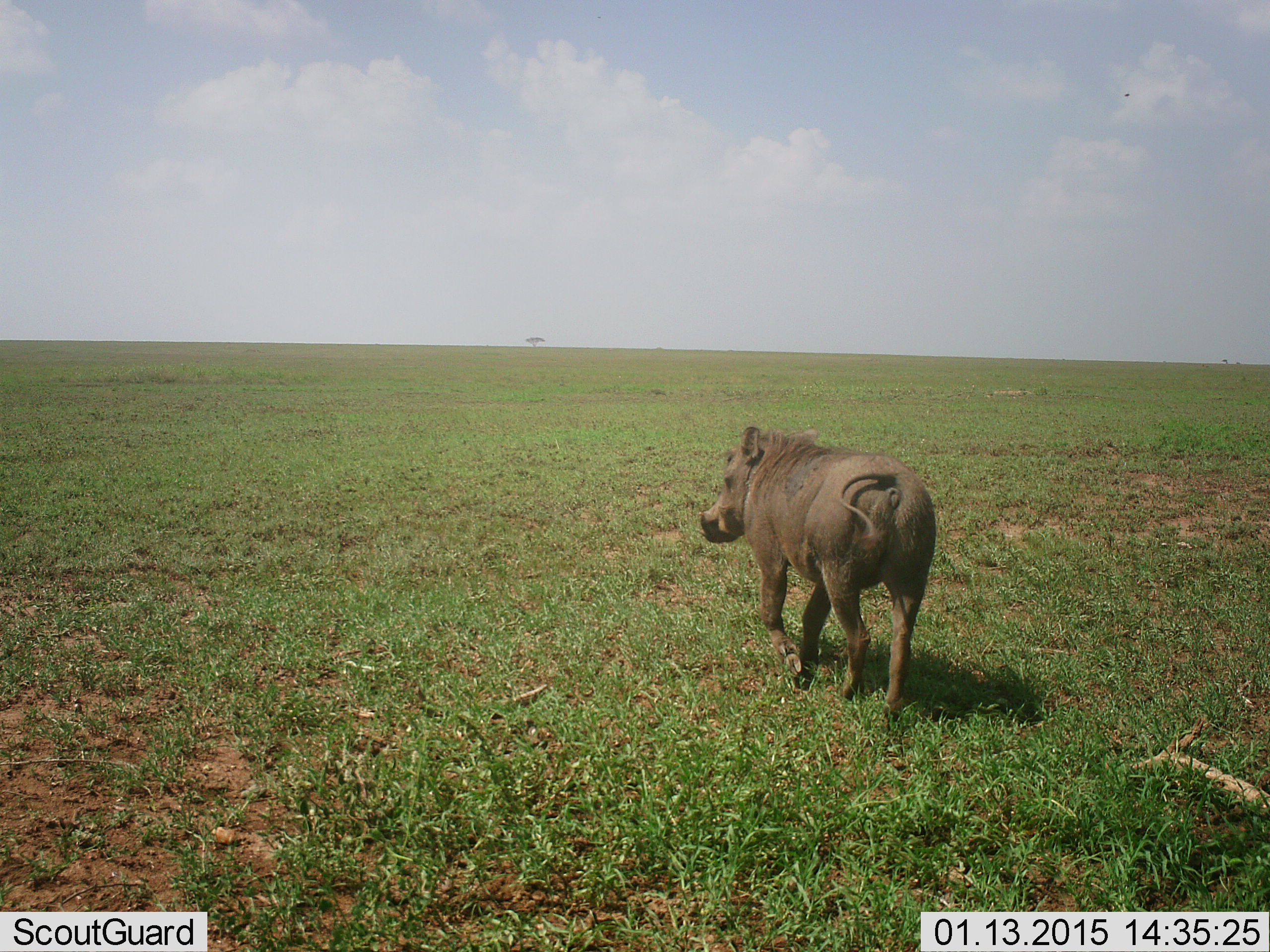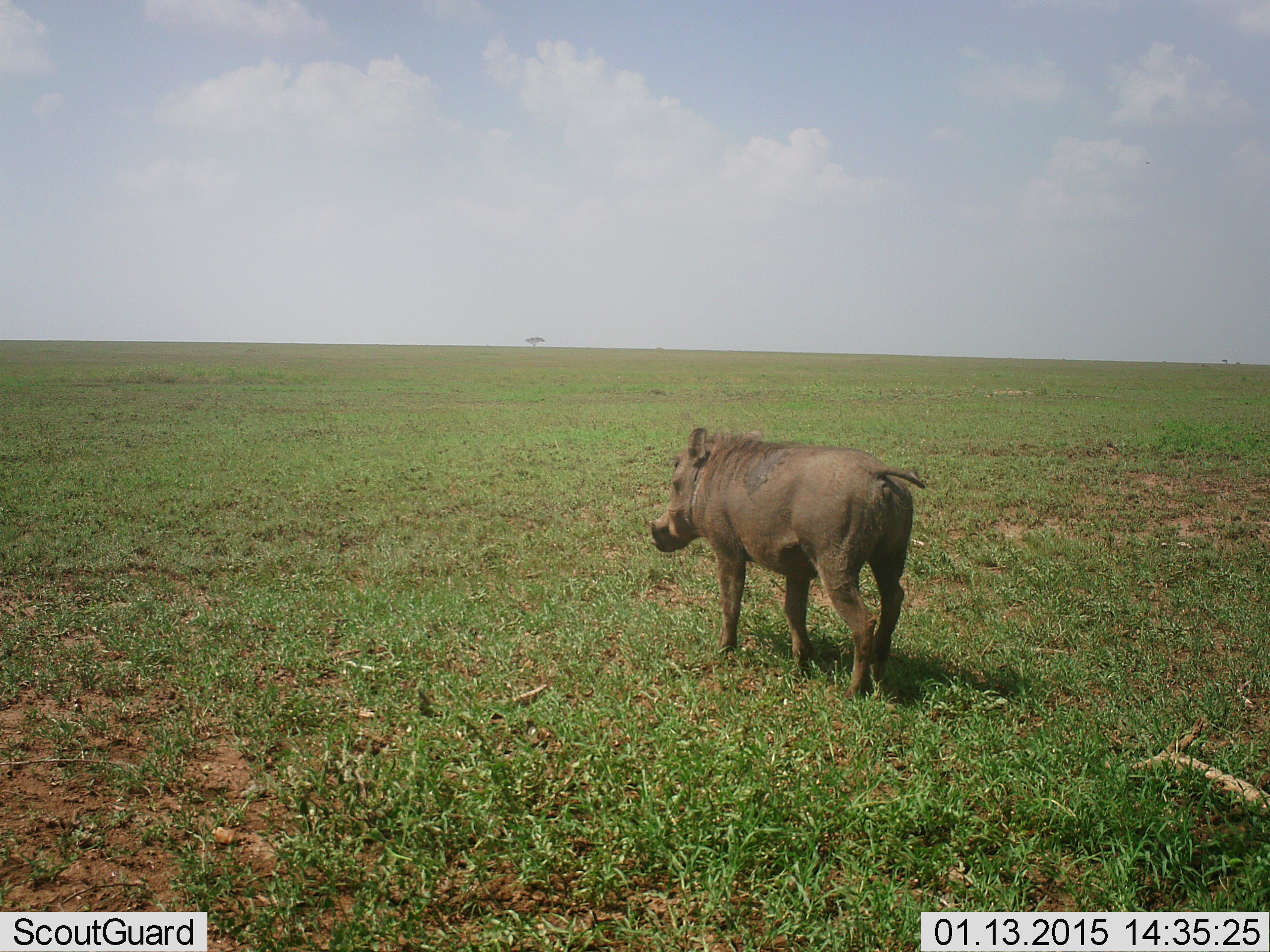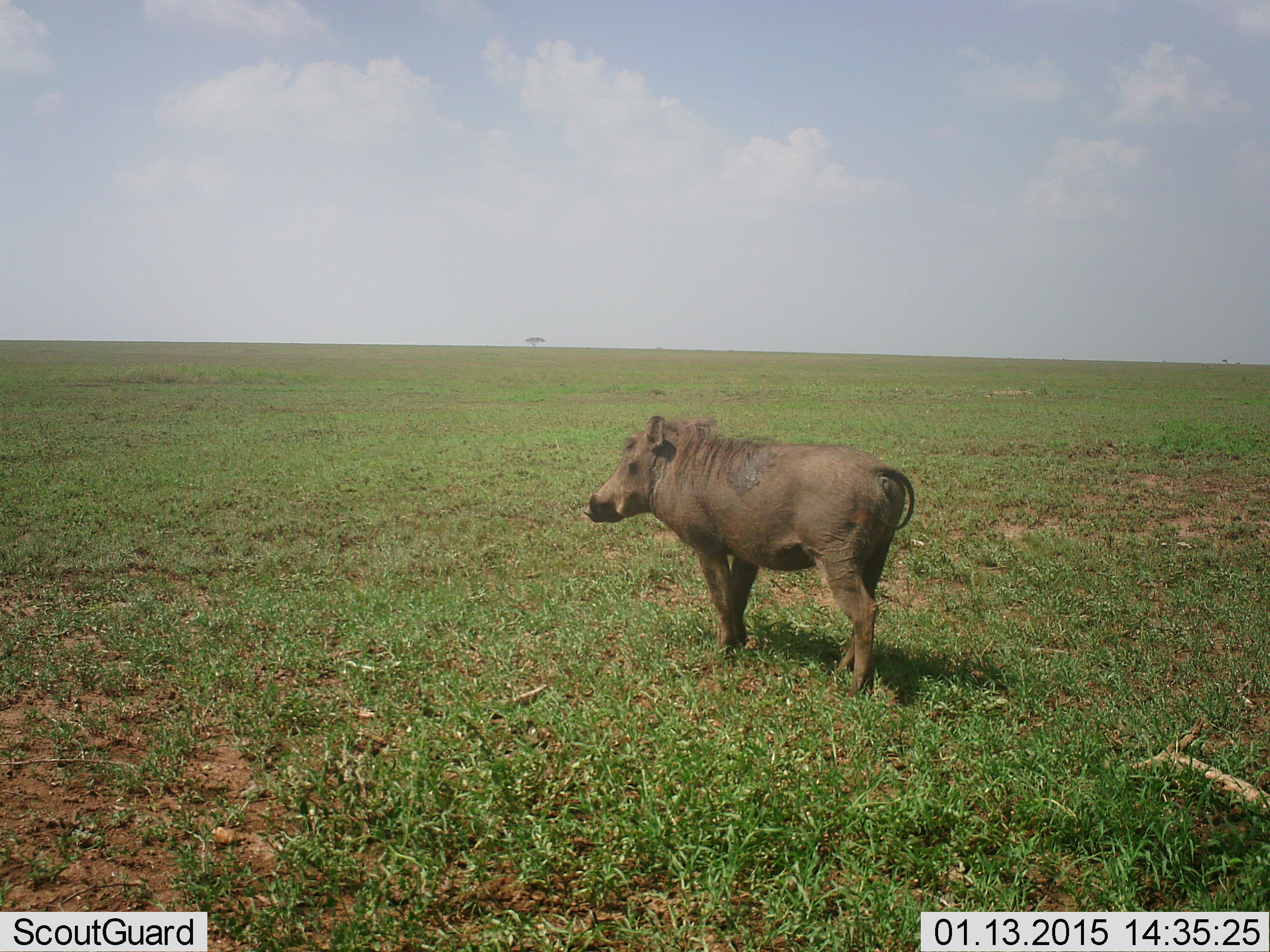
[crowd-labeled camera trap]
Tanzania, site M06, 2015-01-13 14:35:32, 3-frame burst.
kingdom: Animalia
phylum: Chordata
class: Mammalia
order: Artiodactyla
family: Suidae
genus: Phacochoerus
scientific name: Phacochoerus africanus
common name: warthog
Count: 1.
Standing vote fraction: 10%.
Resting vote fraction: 0%.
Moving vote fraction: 100%.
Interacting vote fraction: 0%.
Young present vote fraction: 0%.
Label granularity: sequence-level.